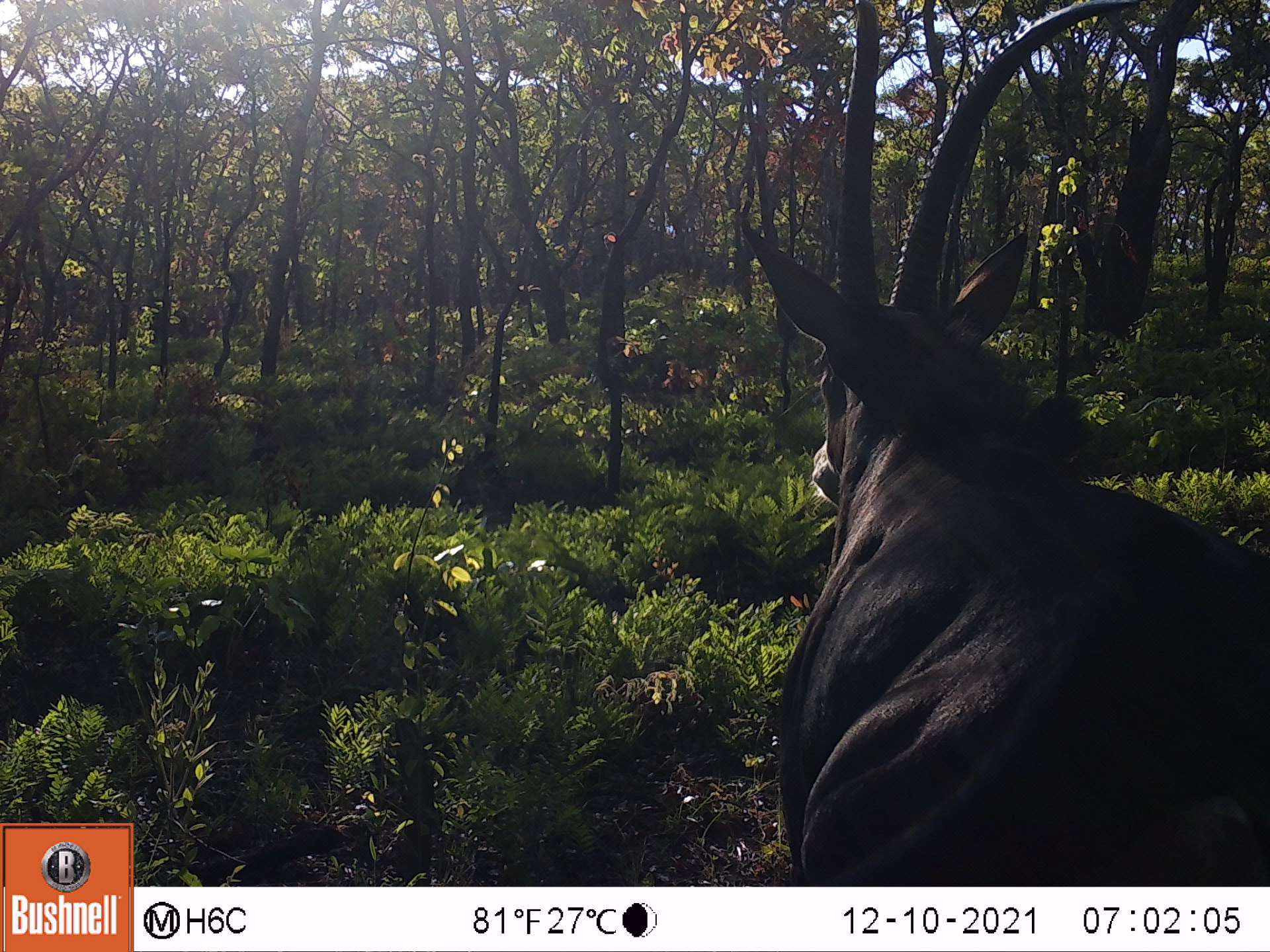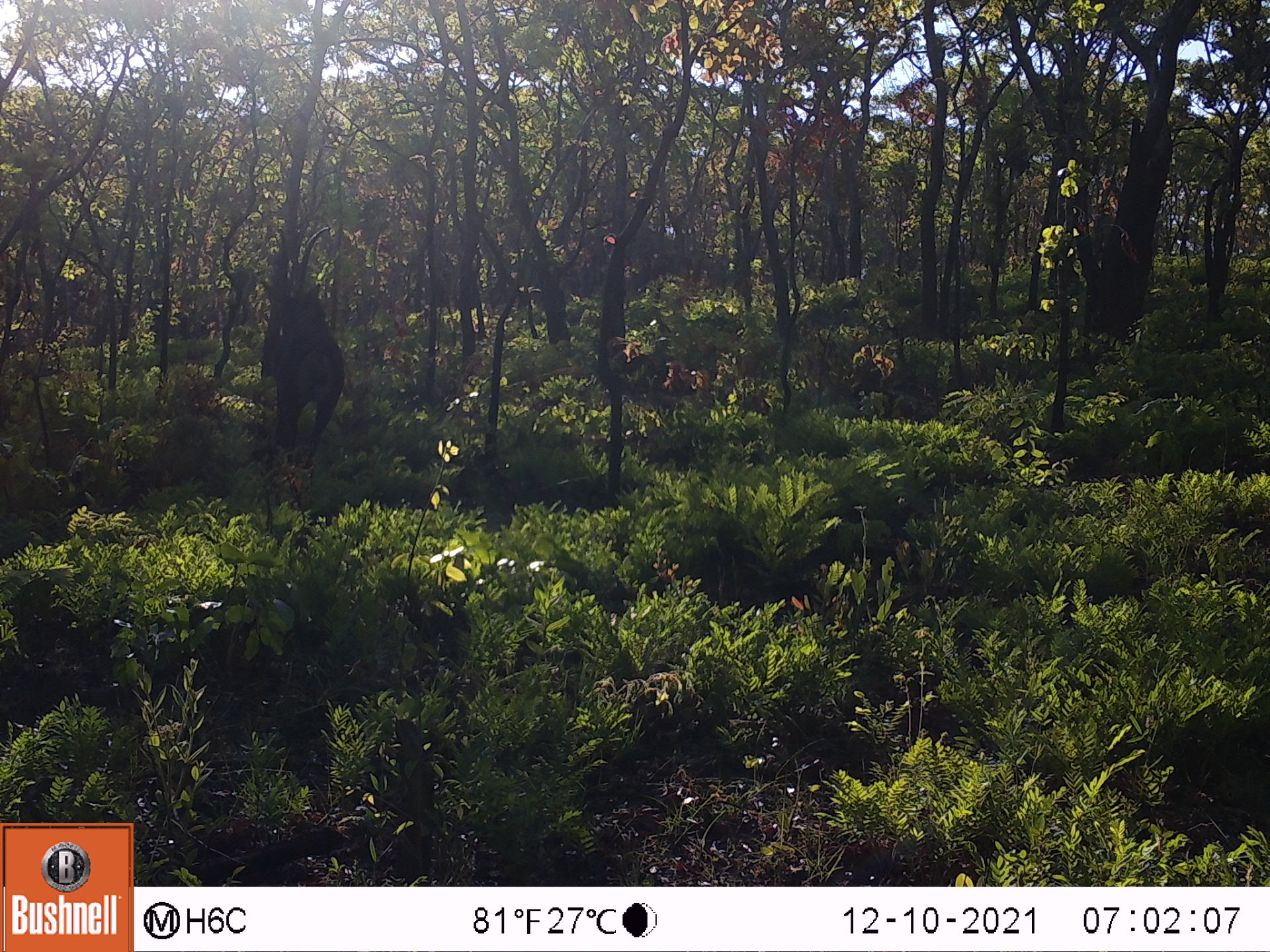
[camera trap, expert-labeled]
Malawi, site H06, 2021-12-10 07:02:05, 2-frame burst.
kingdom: Animalia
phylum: Chordata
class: Mammalia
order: Artiodactyla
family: Bovidae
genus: Hippotragus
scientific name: Hippotragus niger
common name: sable antelope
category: sable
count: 1